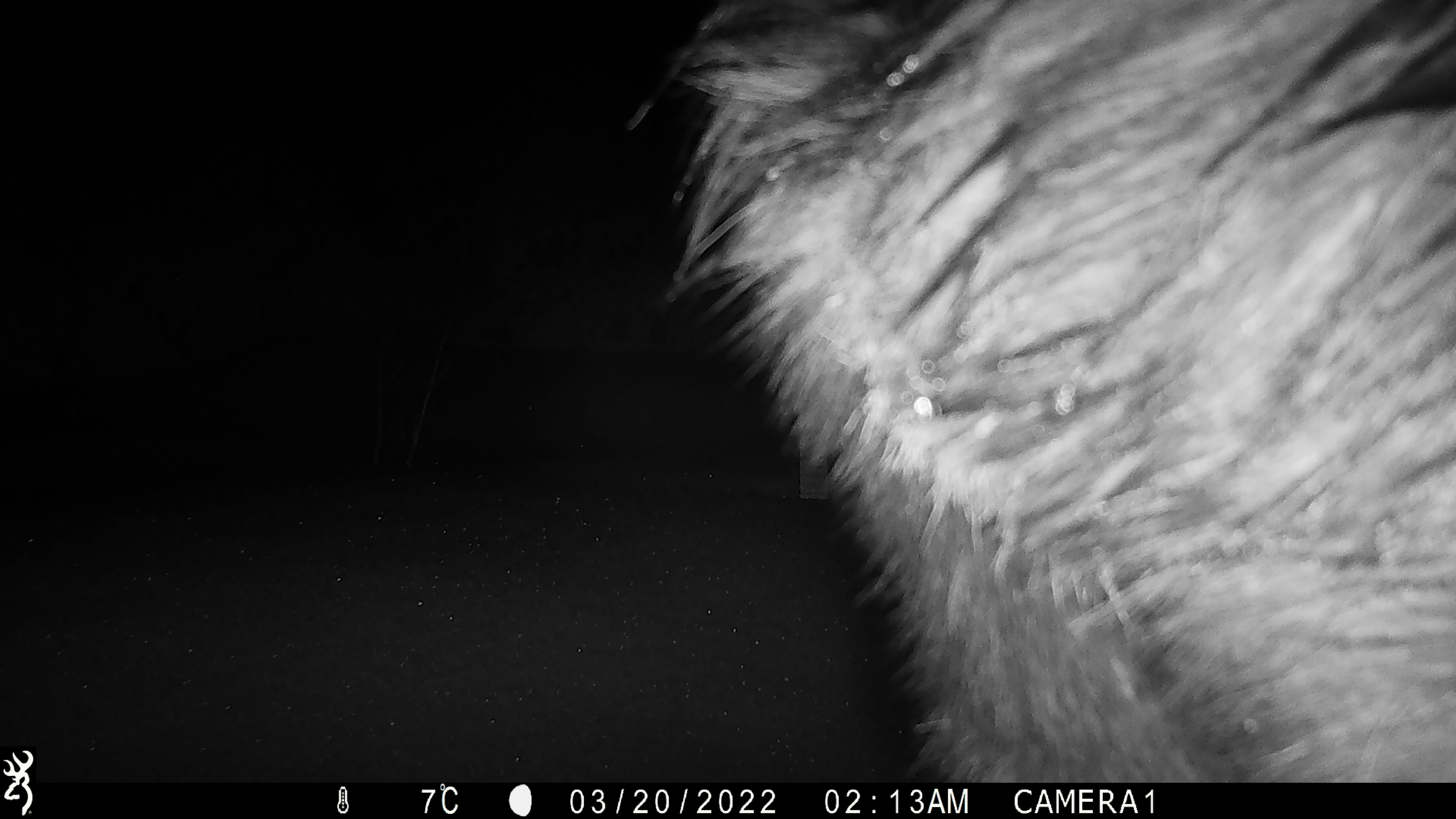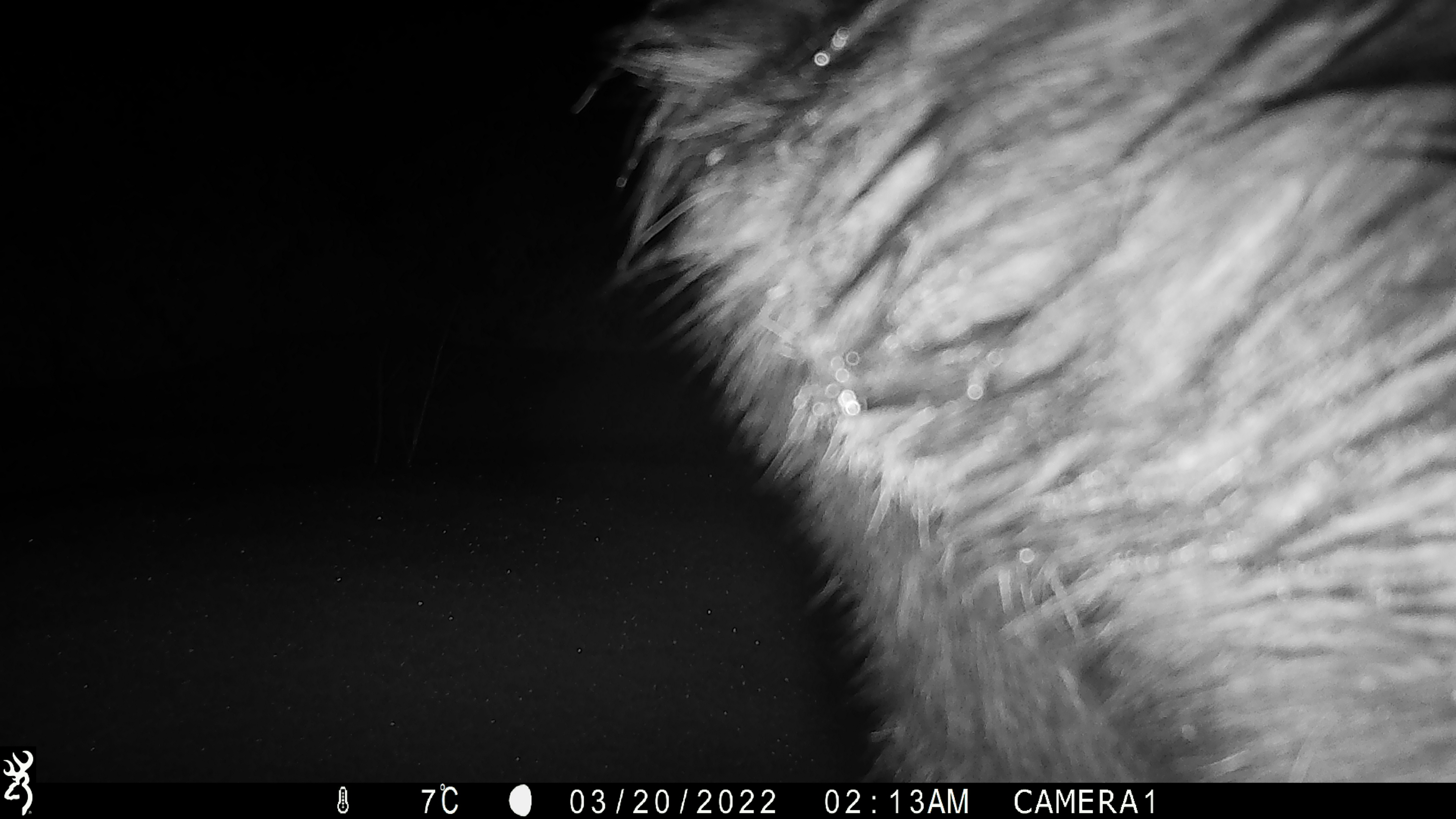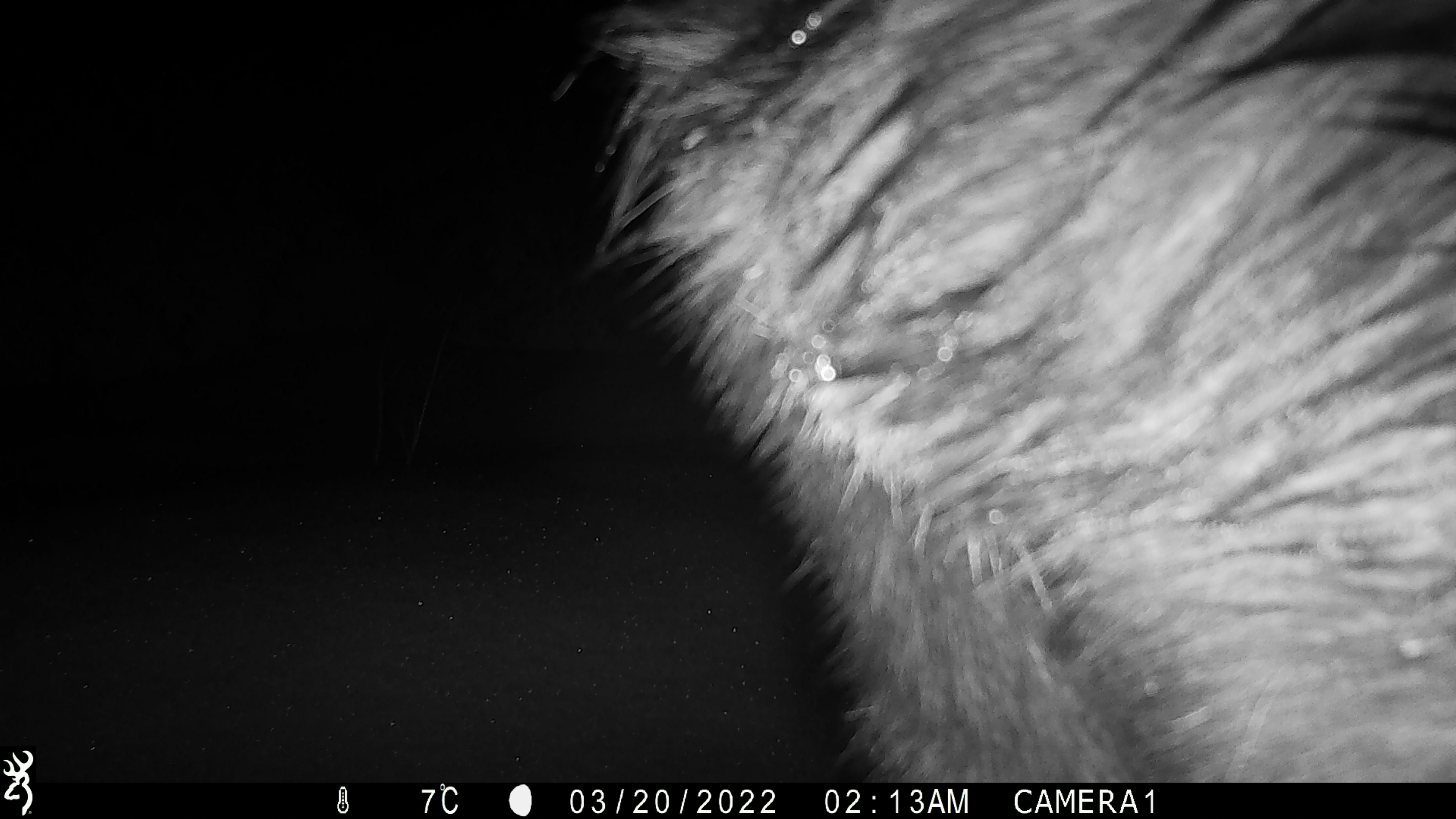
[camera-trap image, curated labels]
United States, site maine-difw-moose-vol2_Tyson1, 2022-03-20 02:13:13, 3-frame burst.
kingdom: Animalia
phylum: Chordata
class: Mammalia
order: Artiodactyla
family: Cervidae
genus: Alces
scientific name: Alces alces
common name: moose